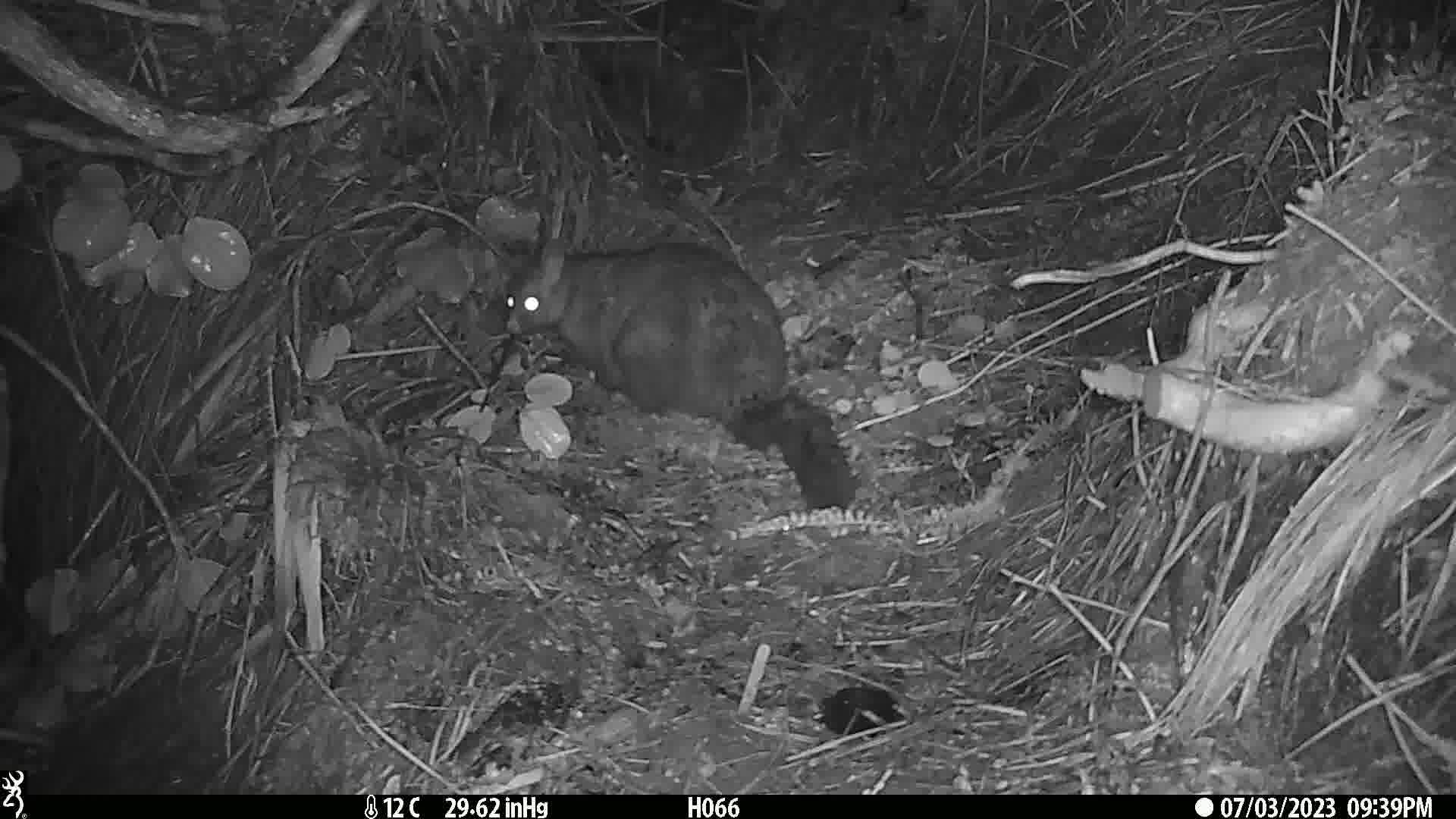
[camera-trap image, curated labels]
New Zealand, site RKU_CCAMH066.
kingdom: Animalia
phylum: Chordata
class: Mammalia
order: Diprotodontia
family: Phalangeridae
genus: Trichosurus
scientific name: Trichosurus vulpecula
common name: common brushtail possum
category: possum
Possum (common brushtail possum) (Trichosurus vulpecula).